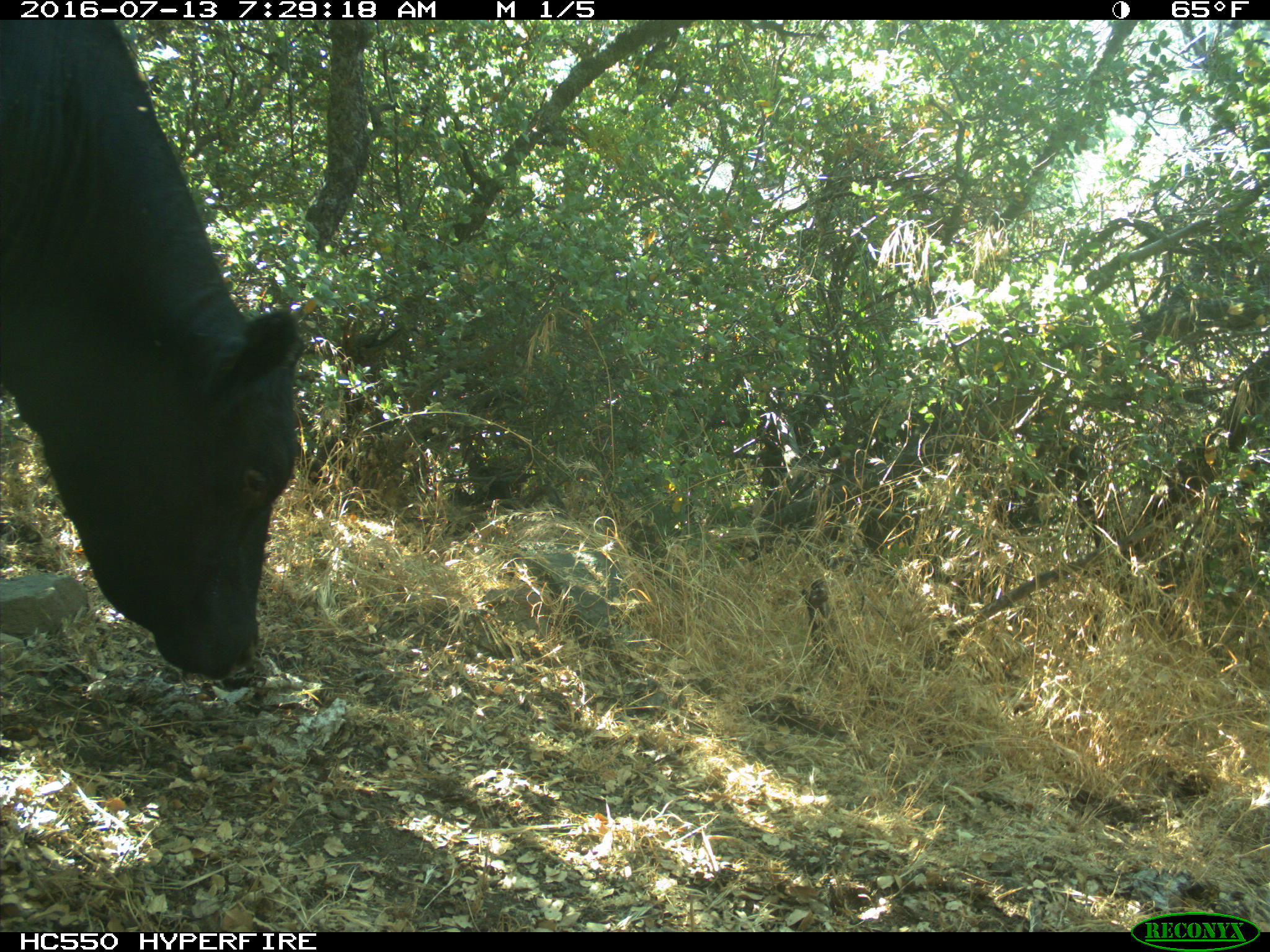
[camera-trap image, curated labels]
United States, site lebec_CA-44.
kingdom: Animalia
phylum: Chordata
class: Mammalia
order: Artiodactyla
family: Bovidae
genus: Bos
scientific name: Bos taurus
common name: domestic cow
Bos taurus (domestic cow).